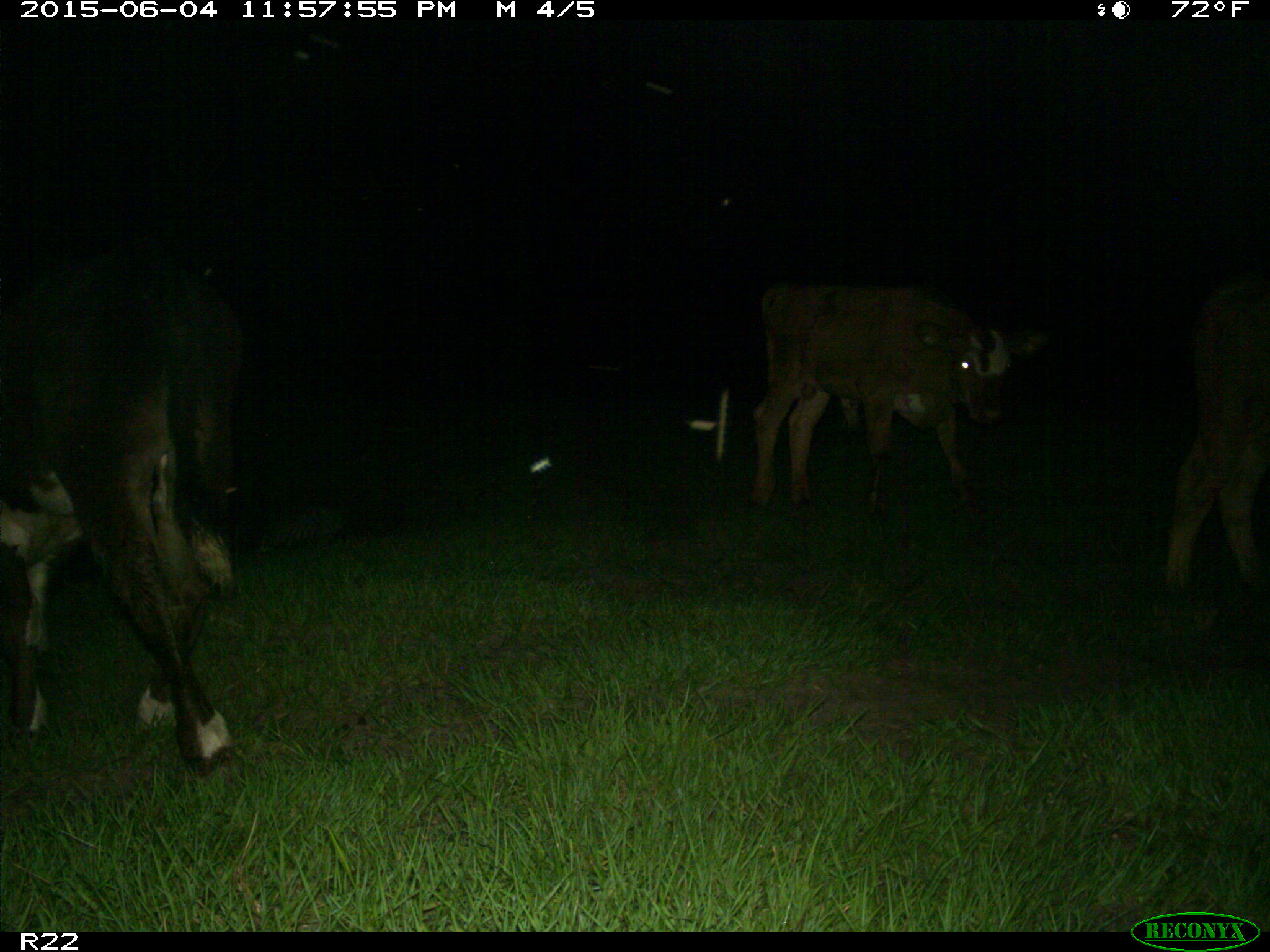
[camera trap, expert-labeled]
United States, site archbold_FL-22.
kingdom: Animalia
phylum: Chordata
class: Mammalia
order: Artiodactyla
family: Bovidae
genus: Bos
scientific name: Bos taurus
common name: domestic cow